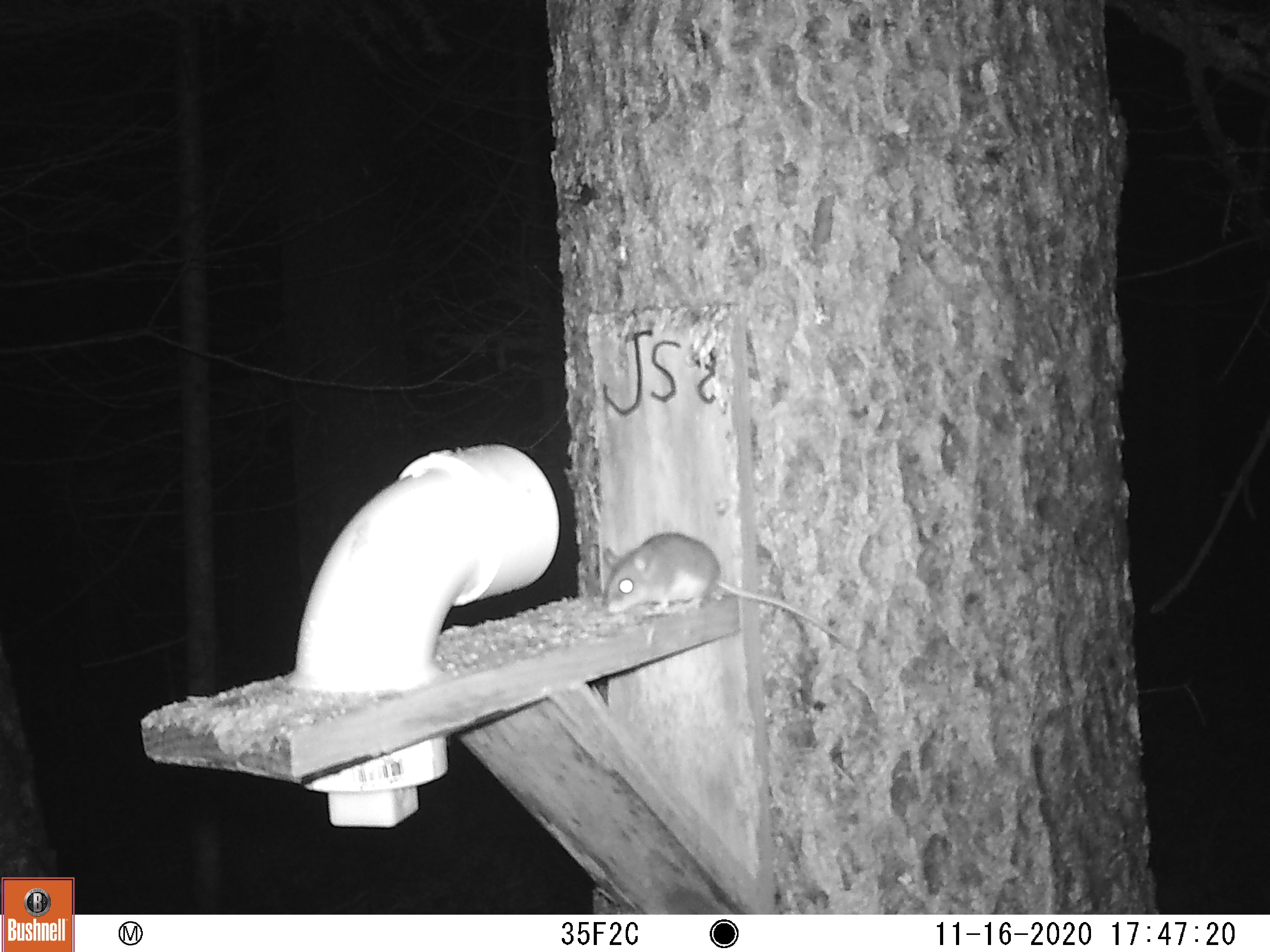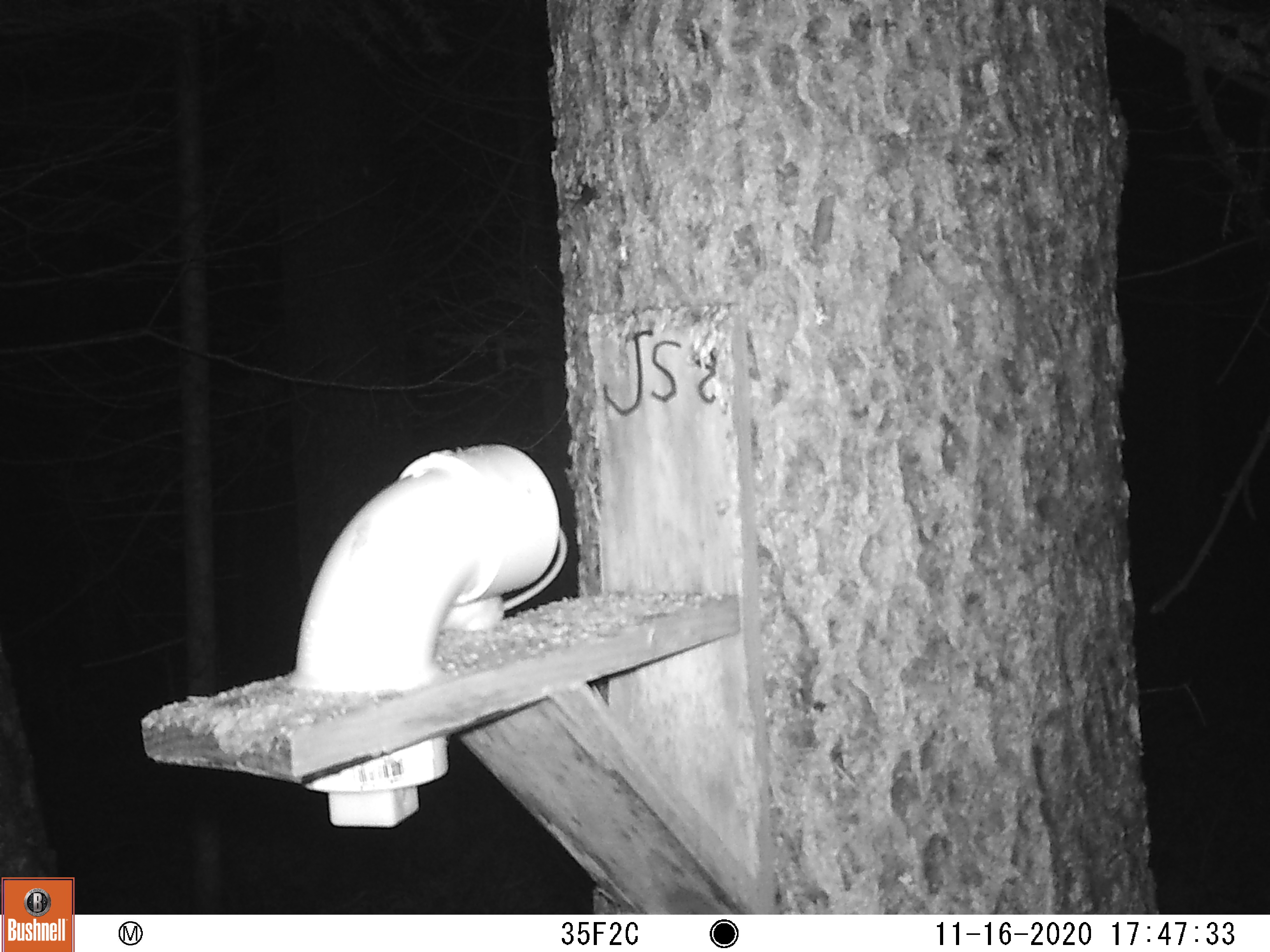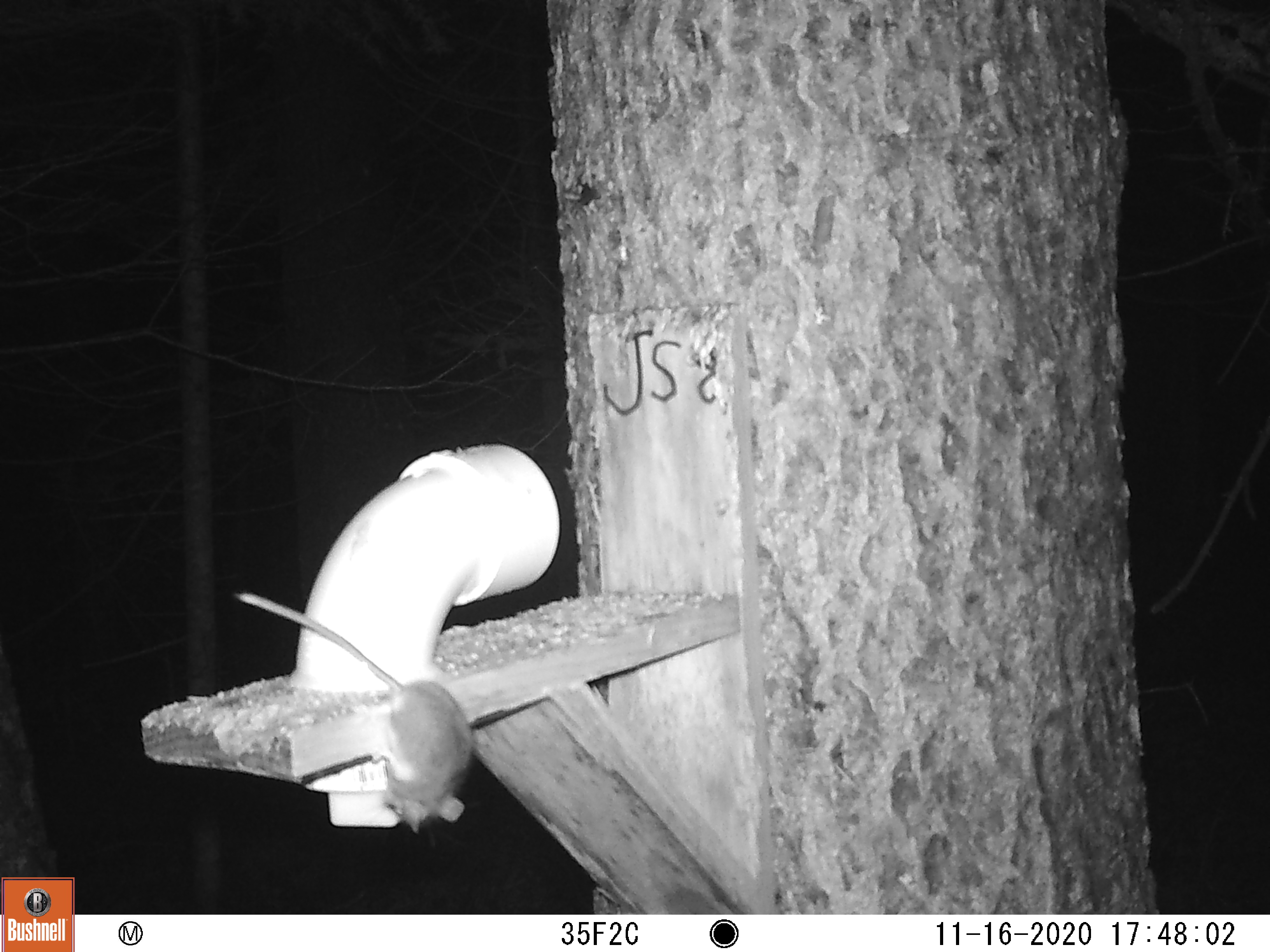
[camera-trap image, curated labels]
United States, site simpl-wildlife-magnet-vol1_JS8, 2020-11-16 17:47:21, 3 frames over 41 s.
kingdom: Animalia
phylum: Chordata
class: Mammalia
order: Rodentia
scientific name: Rodentia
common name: mouse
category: mouse sp.